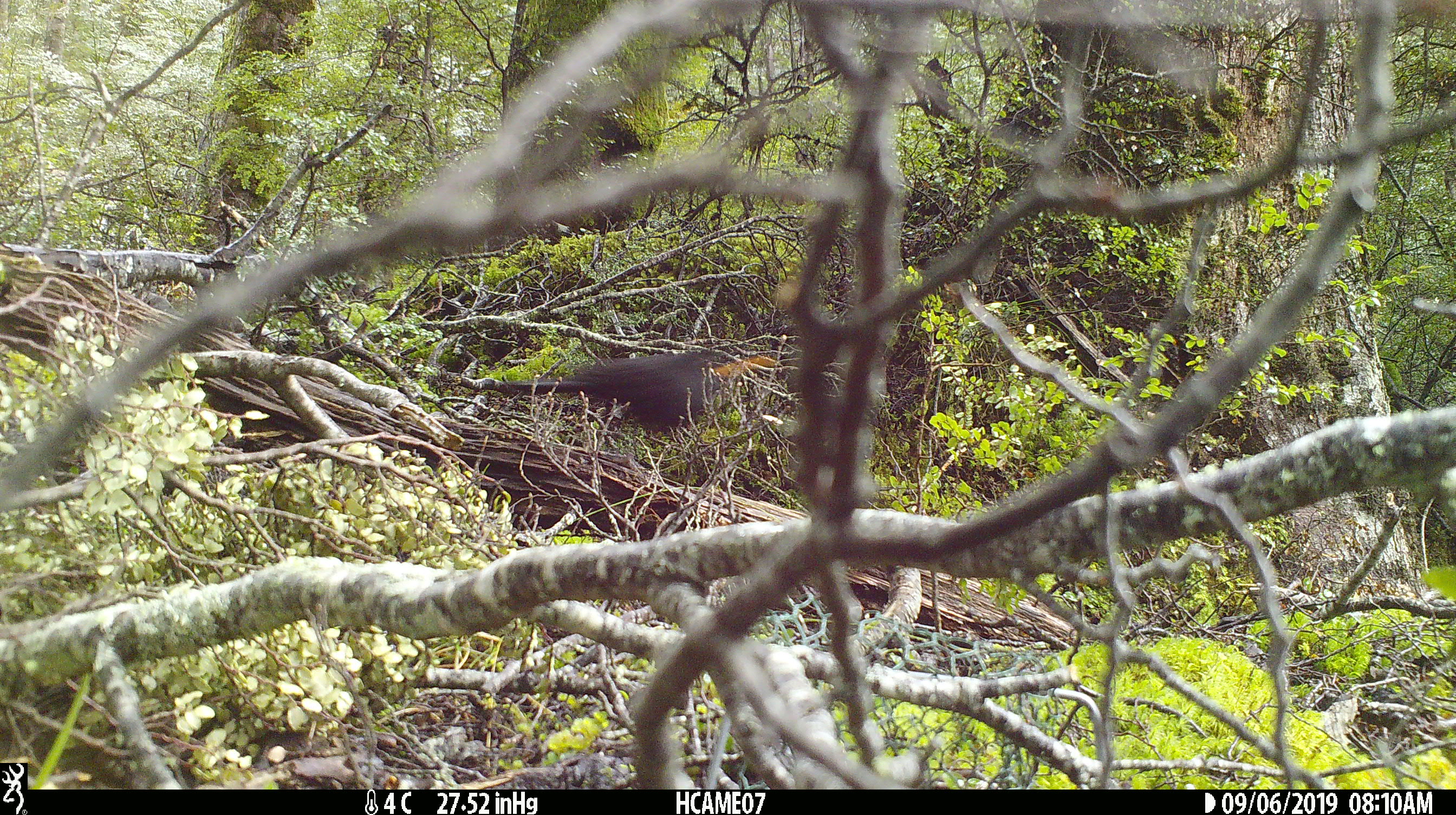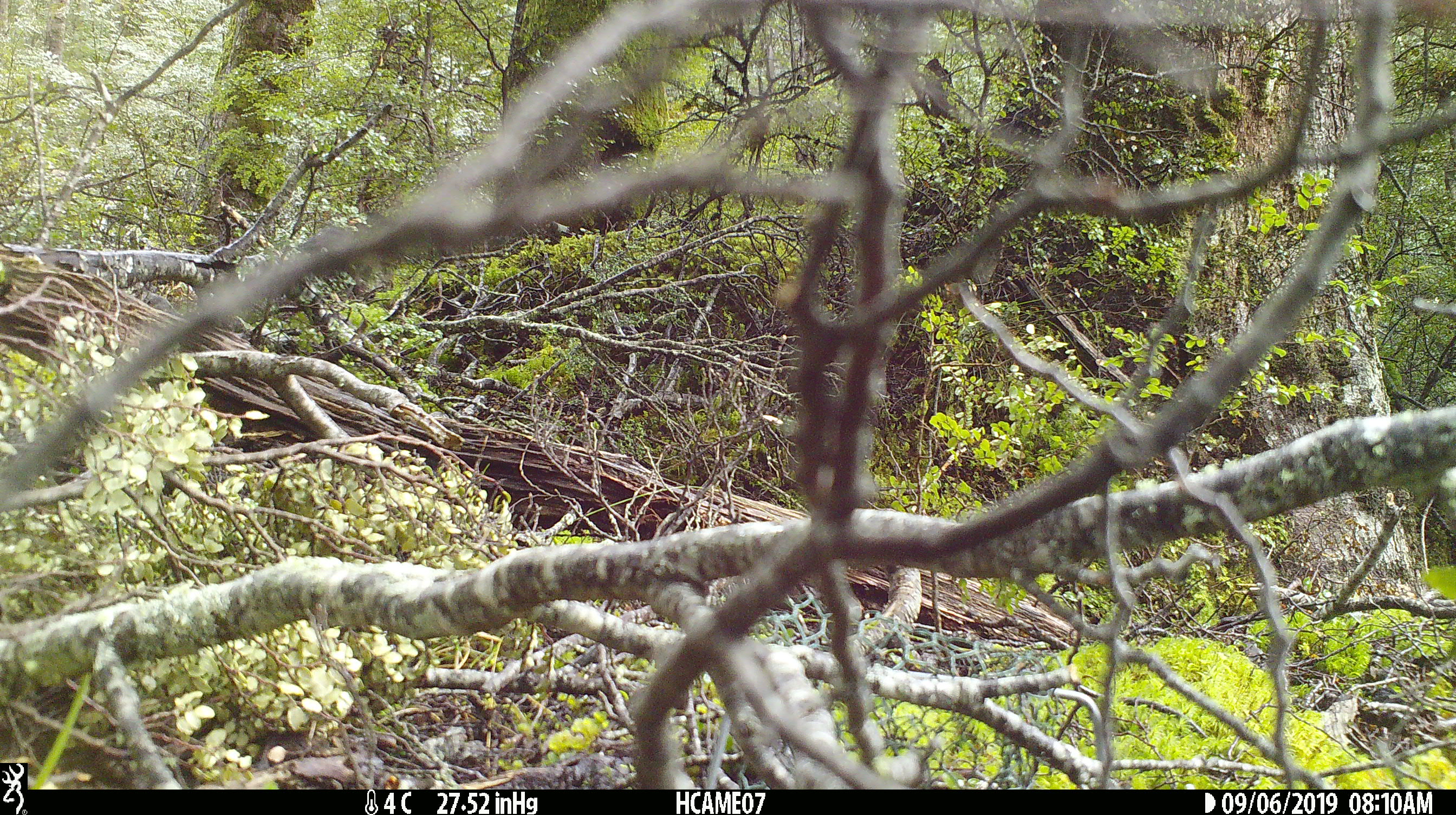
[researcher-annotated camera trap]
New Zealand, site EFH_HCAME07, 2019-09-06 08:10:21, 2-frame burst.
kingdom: Animalia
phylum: Chordata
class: Aves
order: Passeriformes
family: Turdidae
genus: Turdus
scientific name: Turdus merula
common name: eurasian blackbird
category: blackbird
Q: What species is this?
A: Blackbird (eurasian blackbird) (Turdus merula).